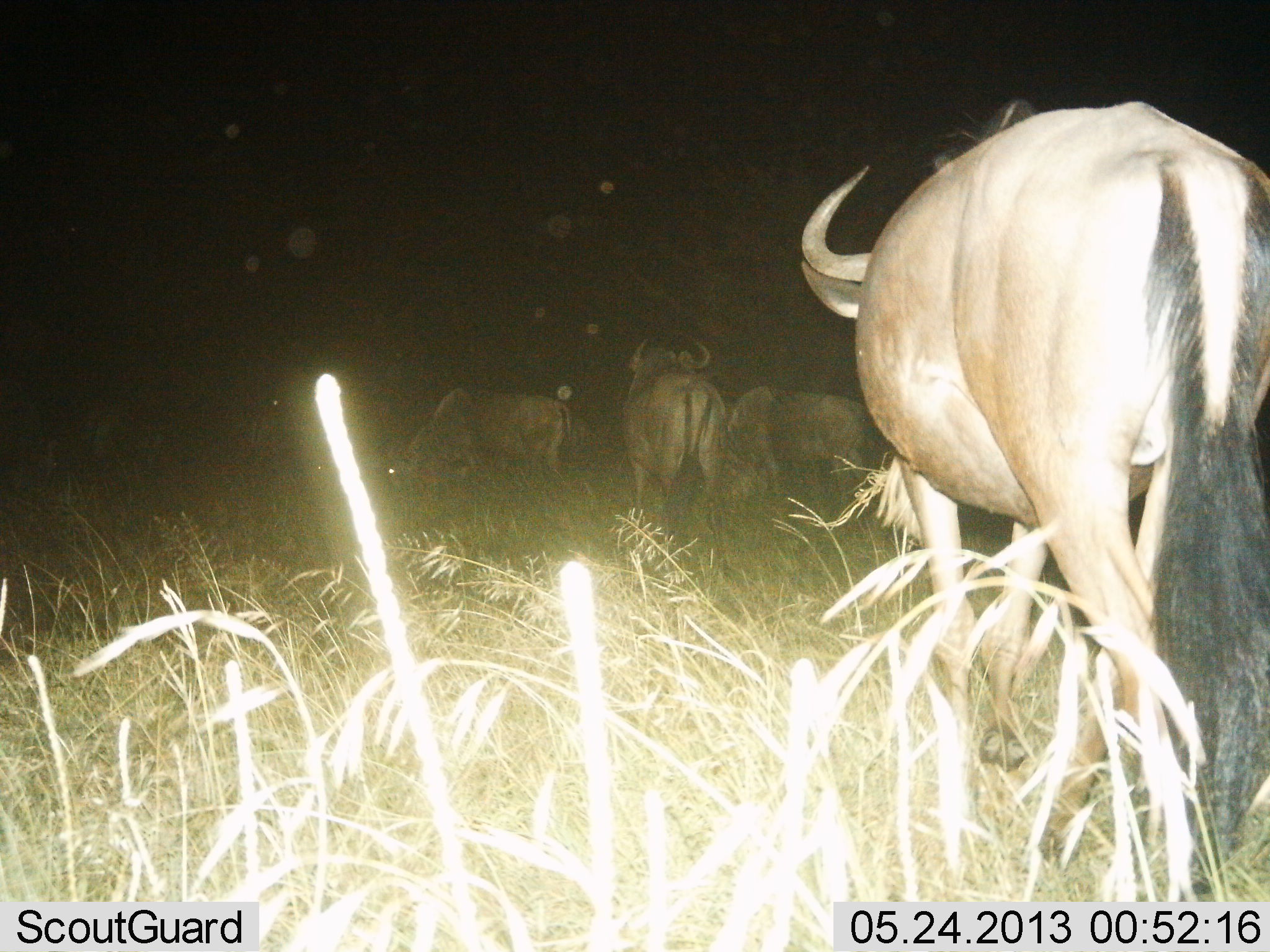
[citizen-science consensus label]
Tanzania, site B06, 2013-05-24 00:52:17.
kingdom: Animalia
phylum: Chordata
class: Mammalia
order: Artiodactyla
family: Bovidae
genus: Connochaetes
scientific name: Connochaetes taurinus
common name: blue wildebeest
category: wildebeest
Wildebeest (blue wildebeest) (Connochaetes taurinus), count 4. Behavior (volunteer vote fractions): standing 41%, resting 0%, moving 73%, interacting 0%. Young present (vote fraction): 0%. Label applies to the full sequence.